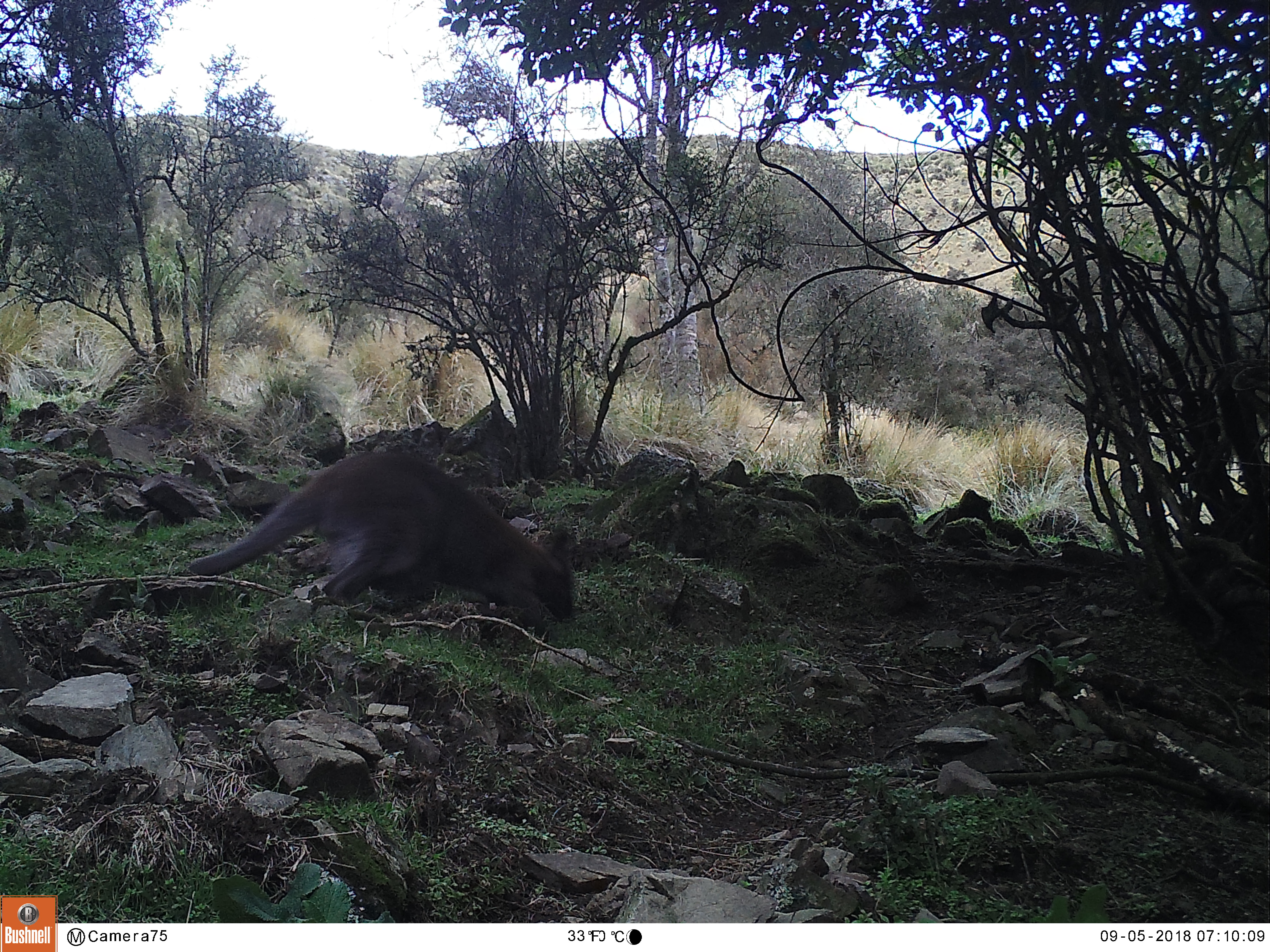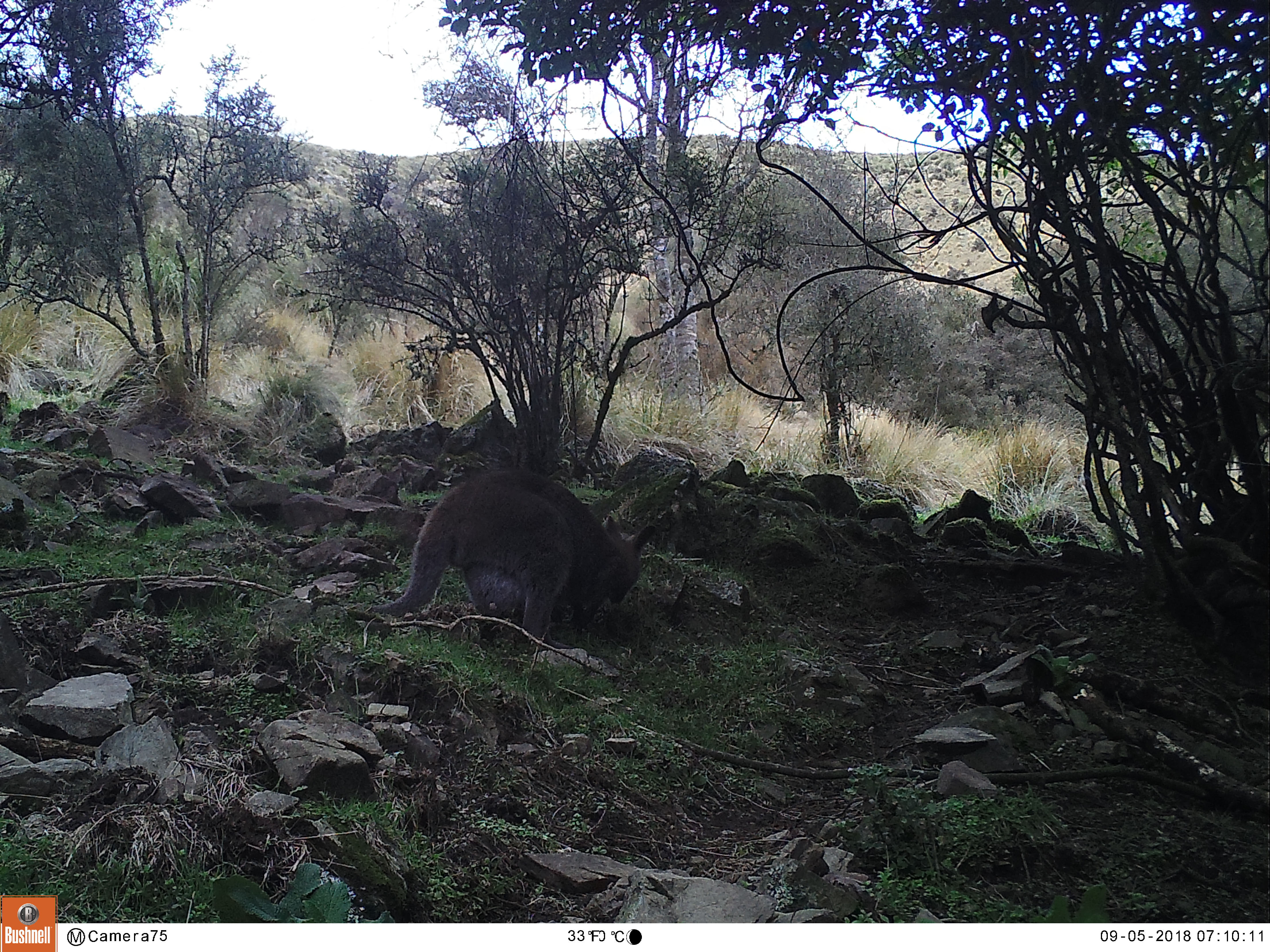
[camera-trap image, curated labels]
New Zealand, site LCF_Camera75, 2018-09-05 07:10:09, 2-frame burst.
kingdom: Animalia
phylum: Chordata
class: Mammalia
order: Diprotodontia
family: Macropodidae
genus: Notamacropus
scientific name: Notamacropus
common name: wallaby